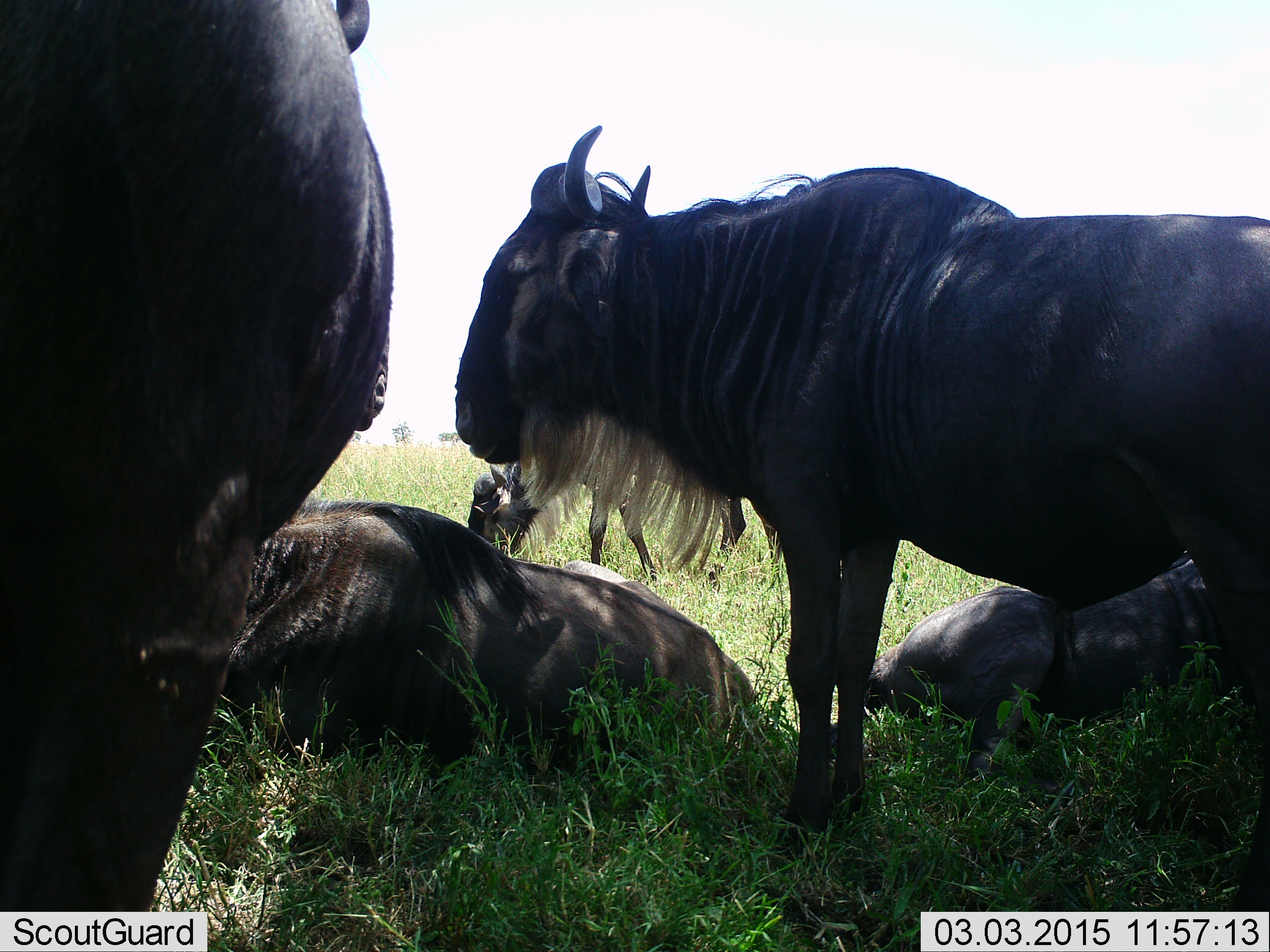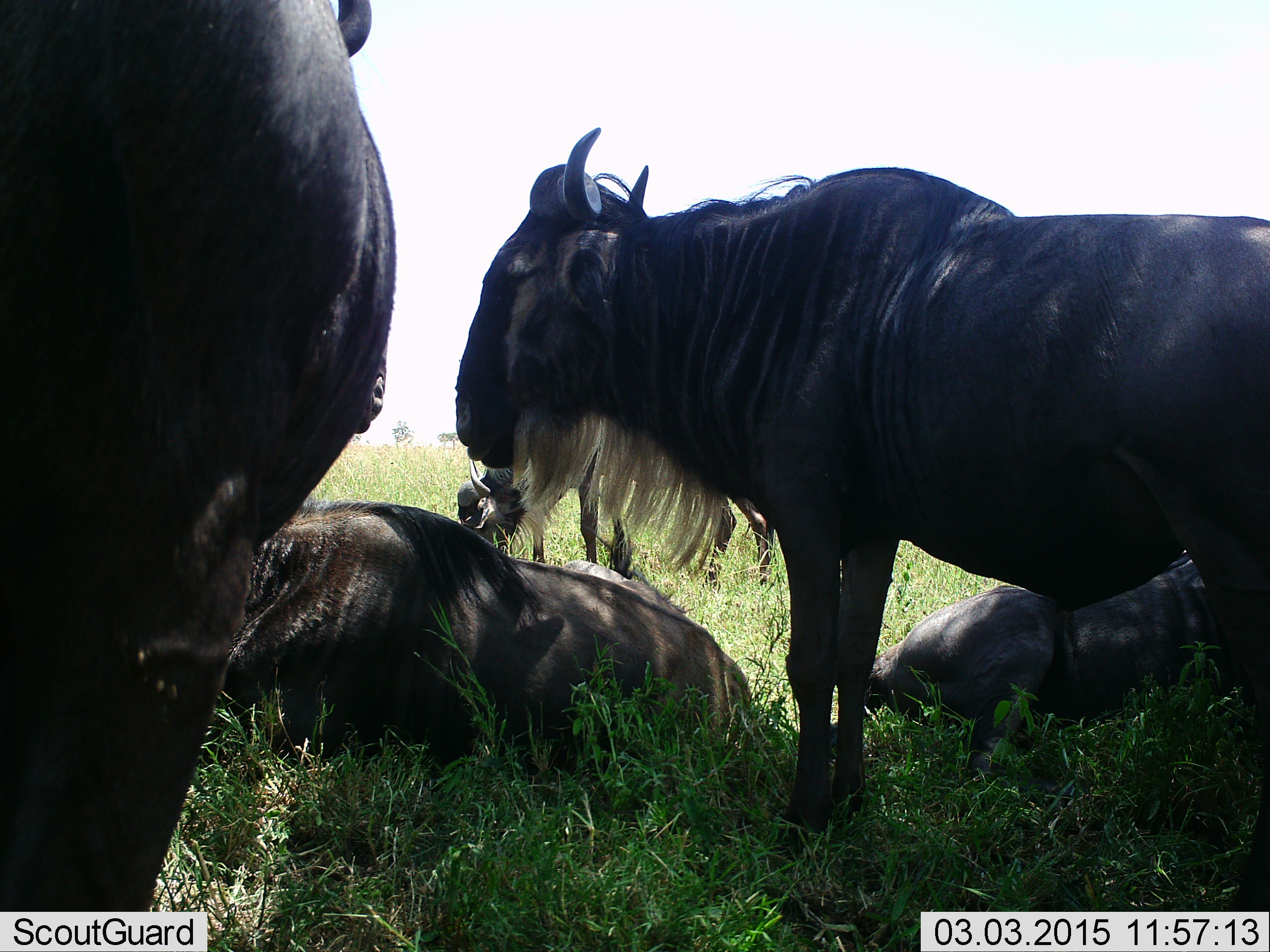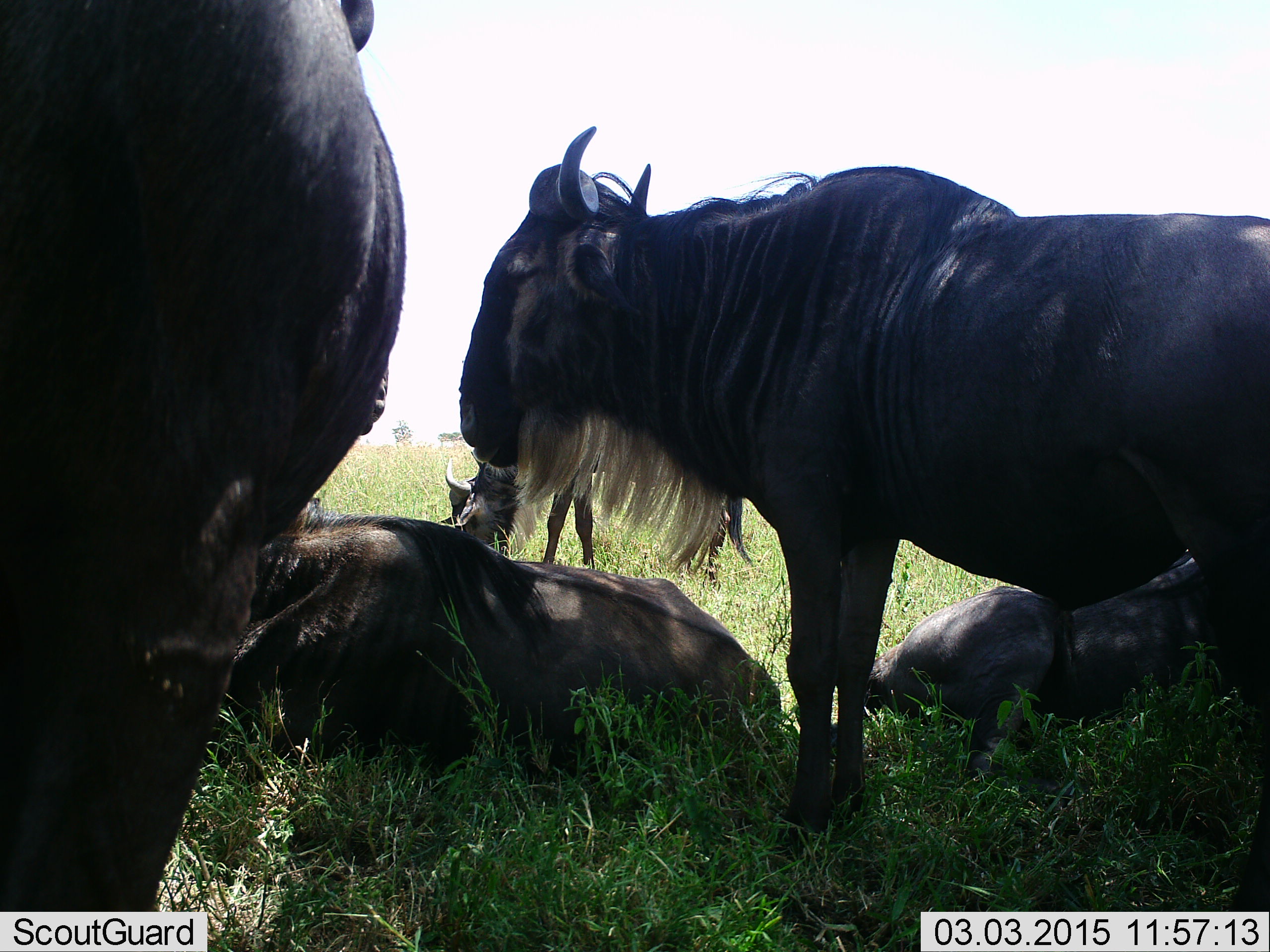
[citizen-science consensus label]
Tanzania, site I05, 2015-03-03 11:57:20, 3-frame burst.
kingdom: Animalia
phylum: Chordata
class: Mammalia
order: Artiodactyla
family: Bovidae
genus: Connochaetes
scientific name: Connochaetes taurinus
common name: blue wildebeest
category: wildebeest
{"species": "wildebeest (blue wildebeest) (Connochaetes taurinus)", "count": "5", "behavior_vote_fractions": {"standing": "70%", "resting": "100%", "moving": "20%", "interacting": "0%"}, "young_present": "0%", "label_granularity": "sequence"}